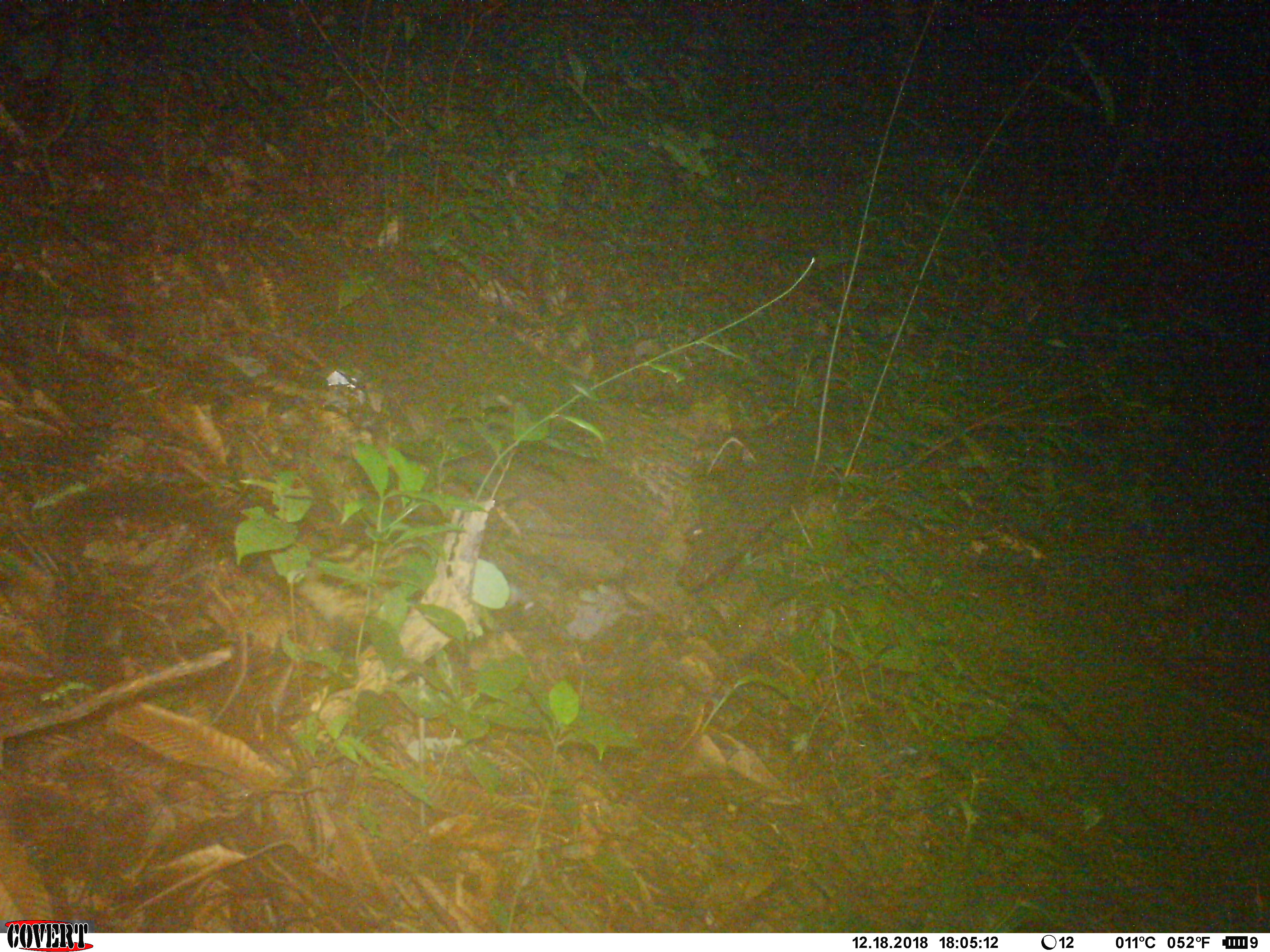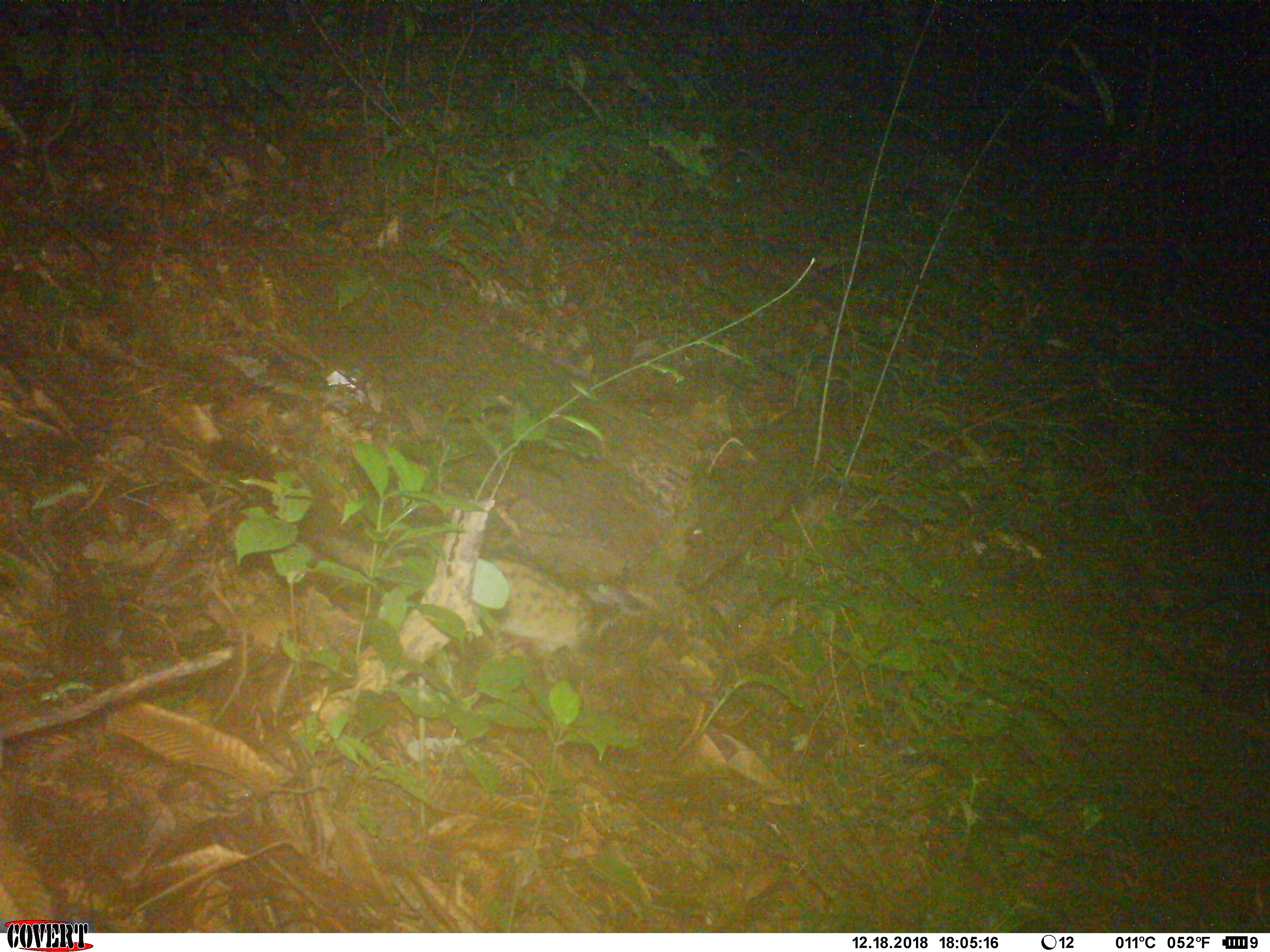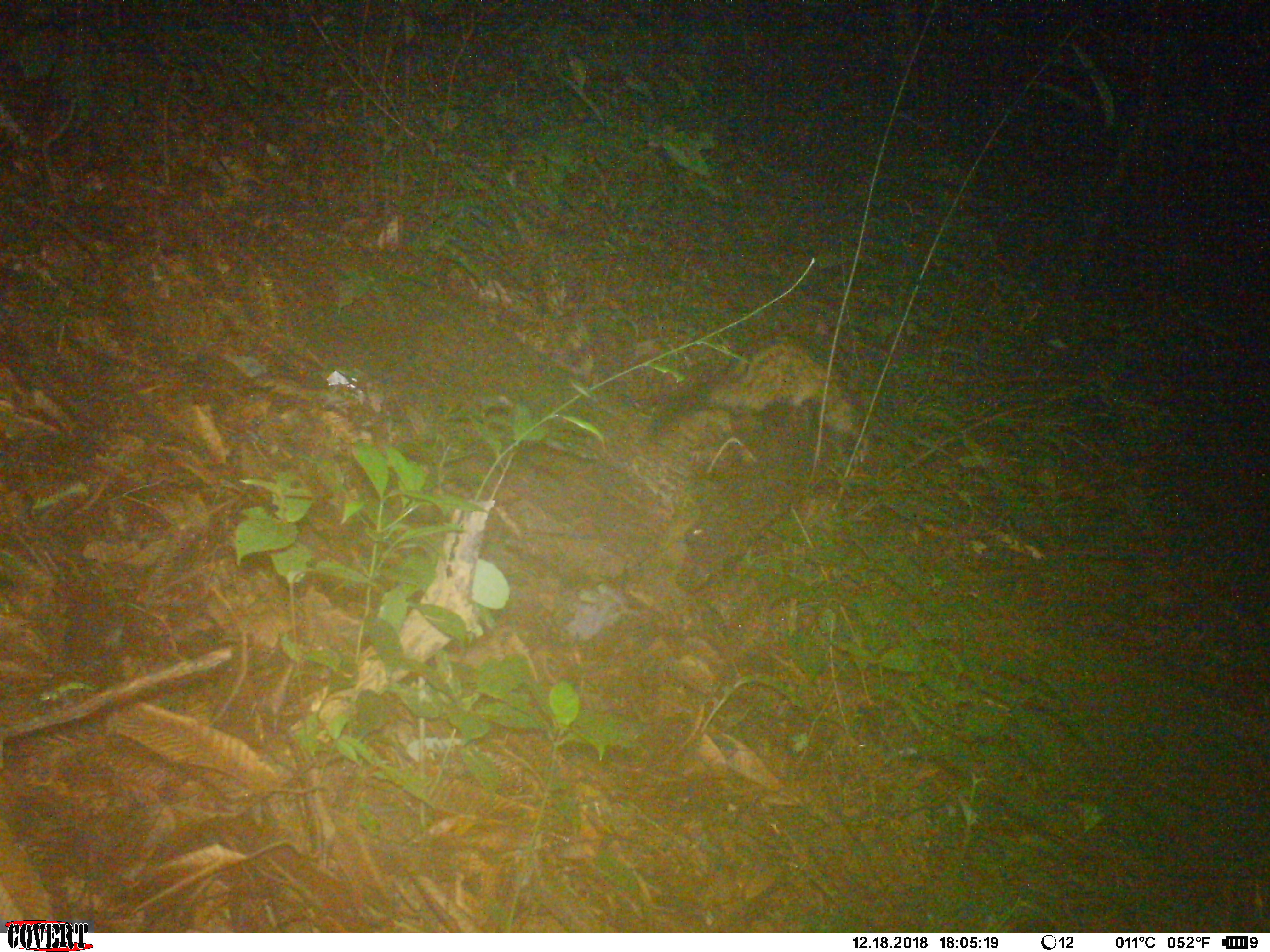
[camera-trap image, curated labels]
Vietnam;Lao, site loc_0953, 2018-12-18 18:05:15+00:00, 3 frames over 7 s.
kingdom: Animalia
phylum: Chordata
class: Mammalia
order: Carnivora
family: Viverridae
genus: Paradoxurus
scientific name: Paradoxurus hermaphroditus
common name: common palm civet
Common palm civet (Paradoxurus hermaphroditus). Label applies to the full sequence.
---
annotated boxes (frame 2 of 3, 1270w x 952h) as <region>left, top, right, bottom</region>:
common palm civet: <region>295, 528, 614, 674</region>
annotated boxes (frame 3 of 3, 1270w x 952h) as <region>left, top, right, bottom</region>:
common palm civet: <region>637, 339, 870, 451</region>